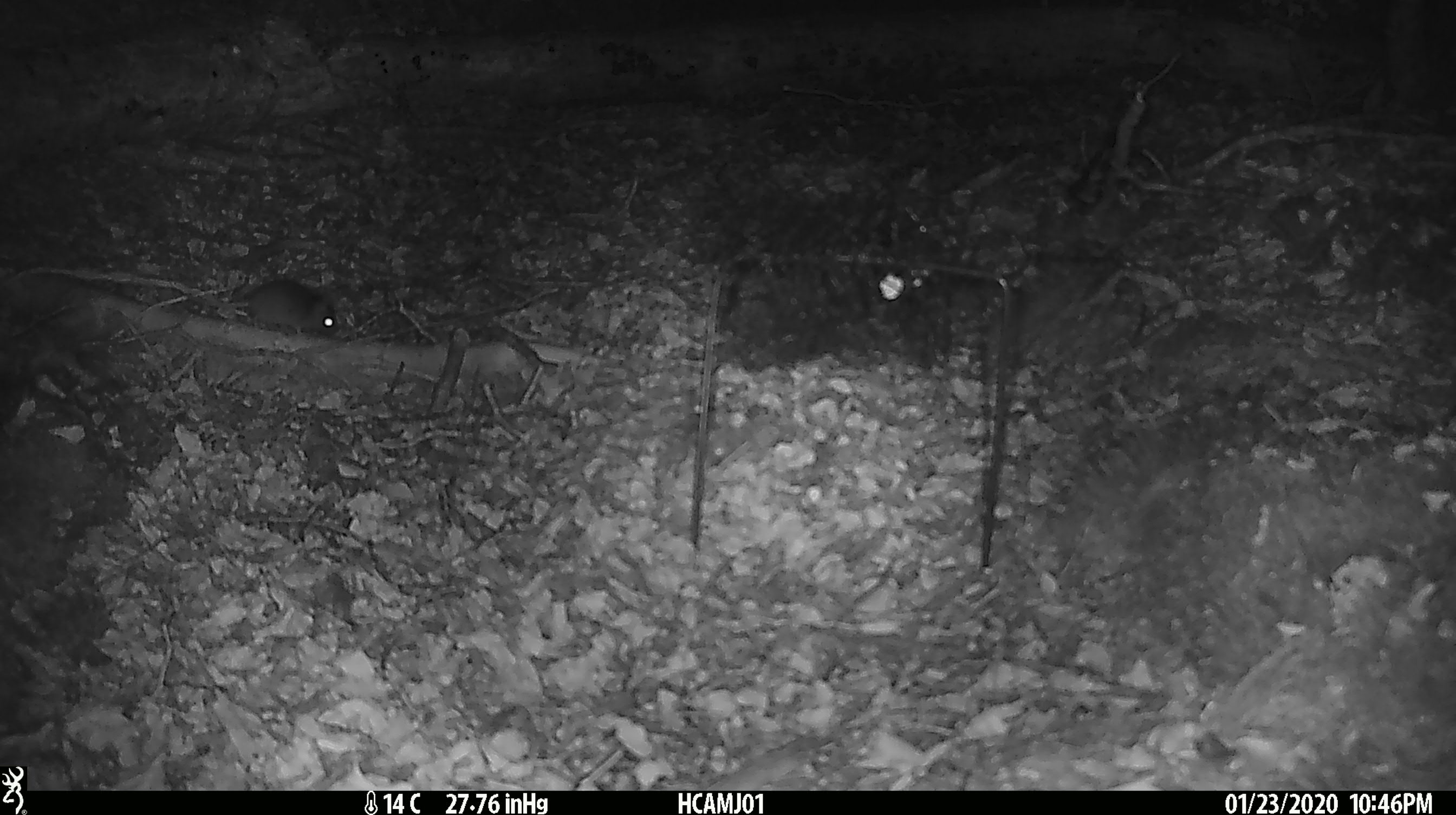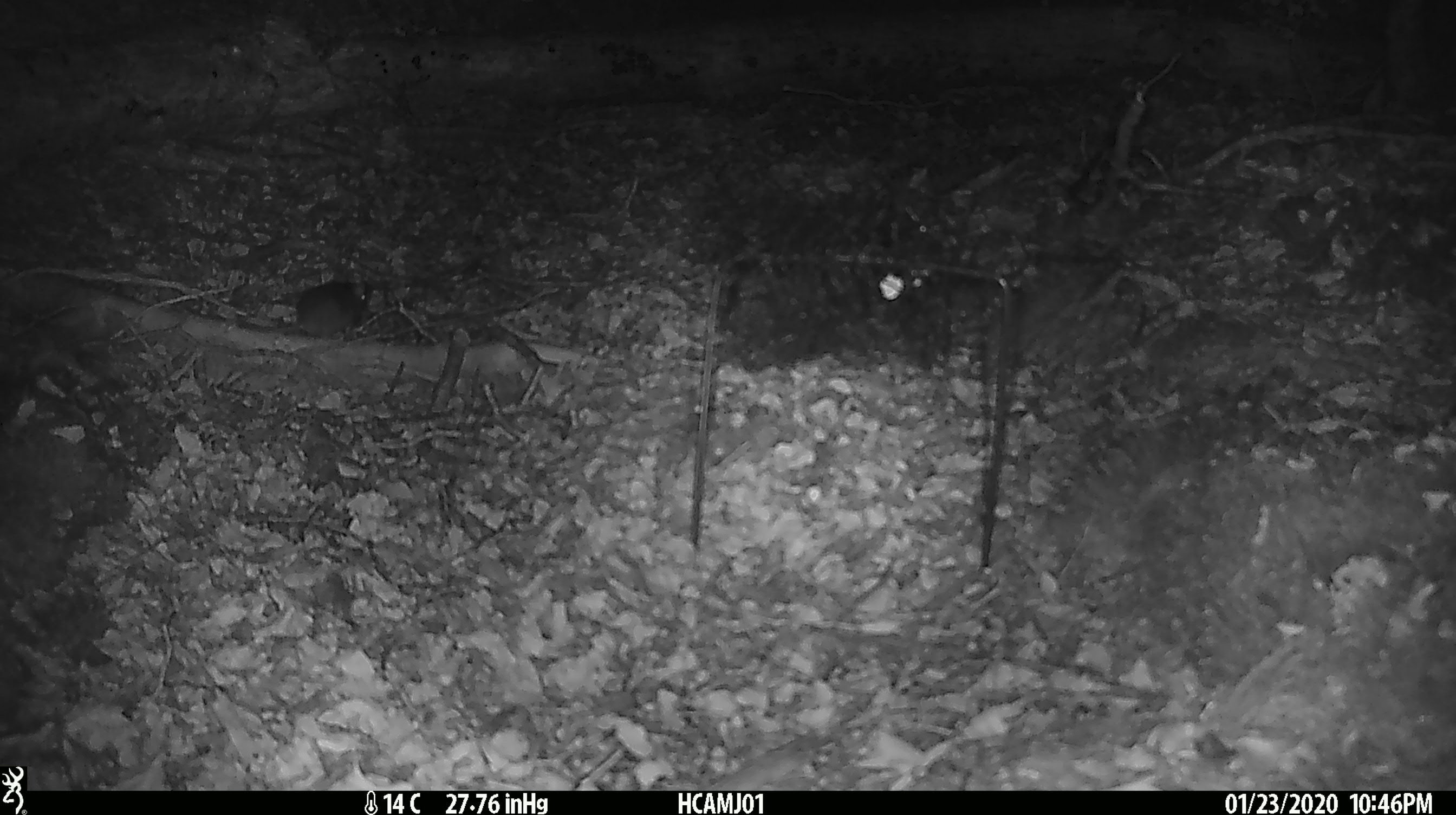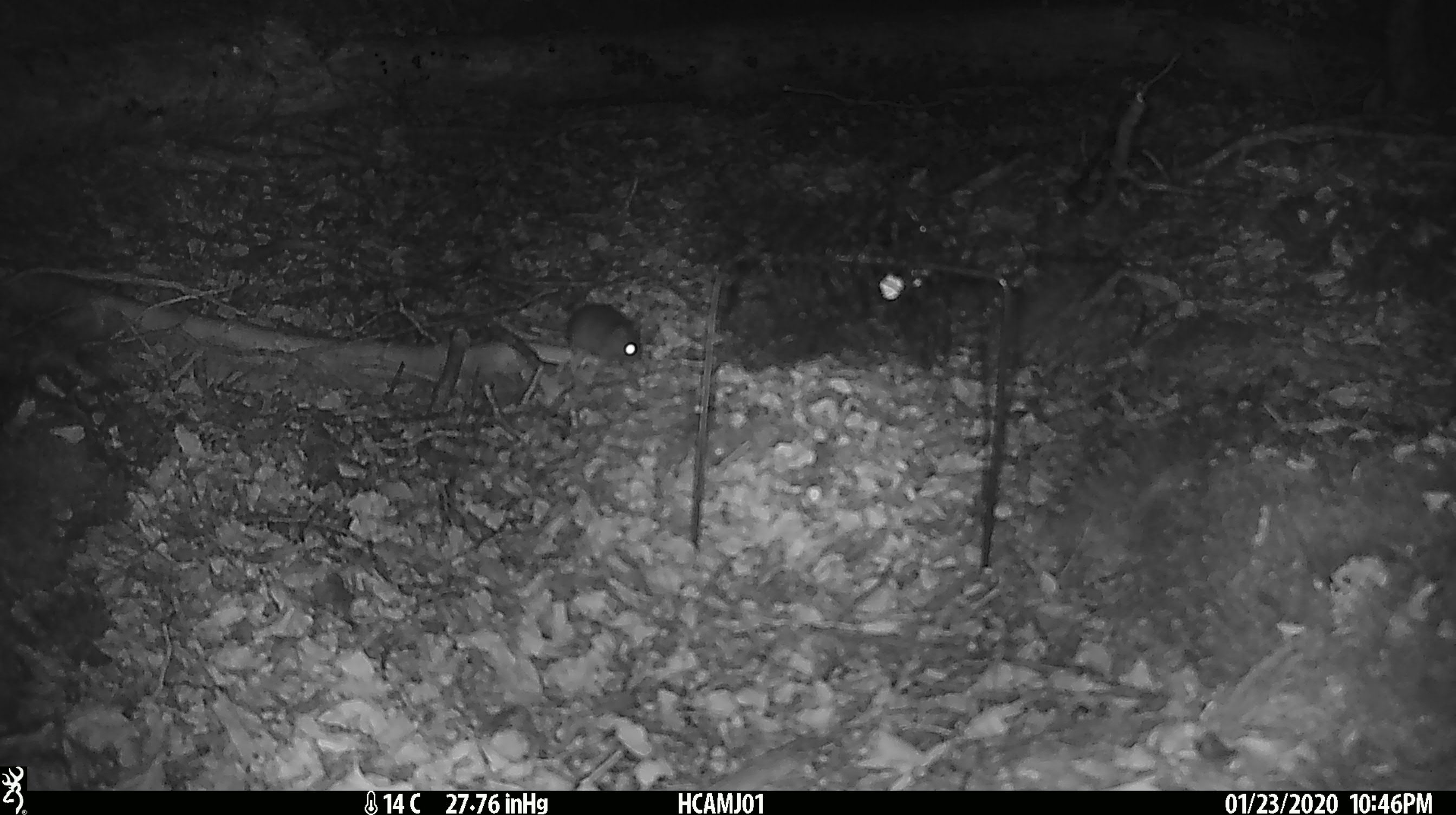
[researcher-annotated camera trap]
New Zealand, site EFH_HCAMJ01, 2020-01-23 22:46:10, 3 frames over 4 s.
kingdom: Animalia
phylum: Chordata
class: Mammalia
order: Rodentia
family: Muridae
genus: Mus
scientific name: Mus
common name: mouse